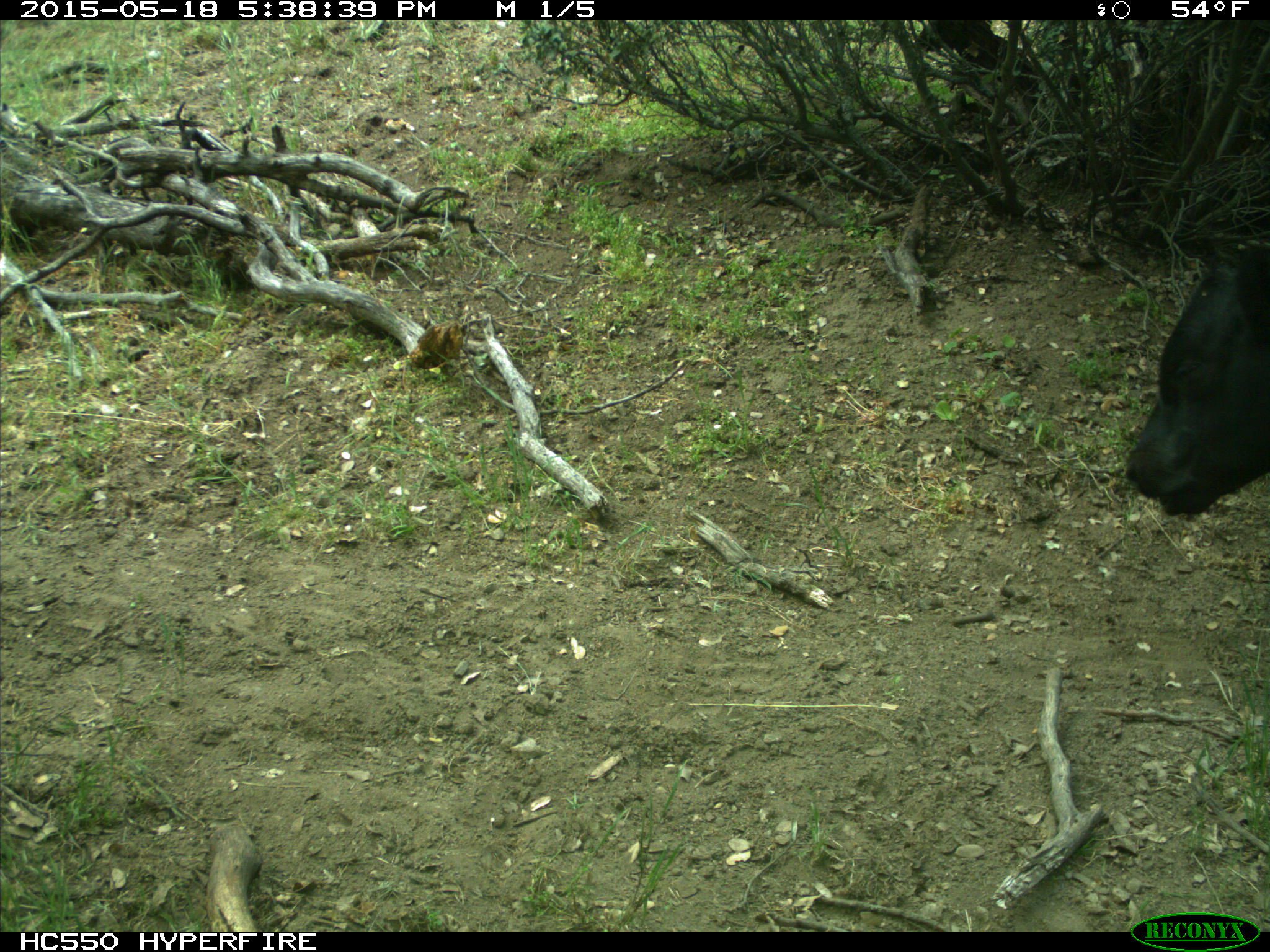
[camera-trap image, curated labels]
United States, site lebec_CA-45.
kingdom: Animalia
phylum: Chordata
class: Mammalia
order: Artiodactyla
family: Bovidae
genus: Bos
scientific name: Bos taurus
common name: domestic cow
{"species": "Bos taurus (domestic cow)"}